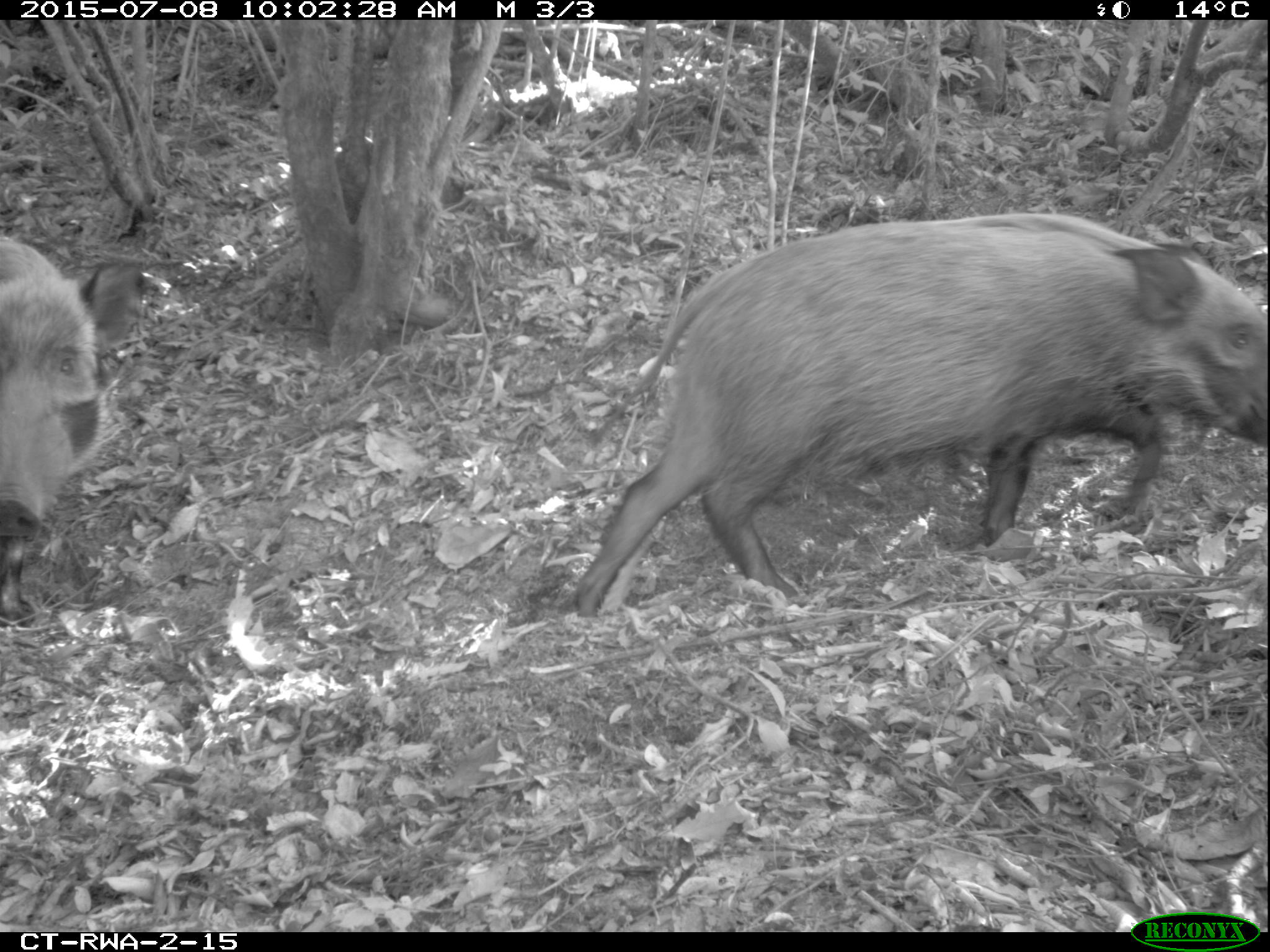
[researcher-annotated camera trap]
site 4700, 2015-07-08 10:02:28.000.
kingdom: Animalia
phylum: Chordata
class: Mammalia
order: Artiodactyla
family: Suidae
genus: Potamochoerus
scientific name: Potamochoerus larvatus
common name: bushpig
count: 2